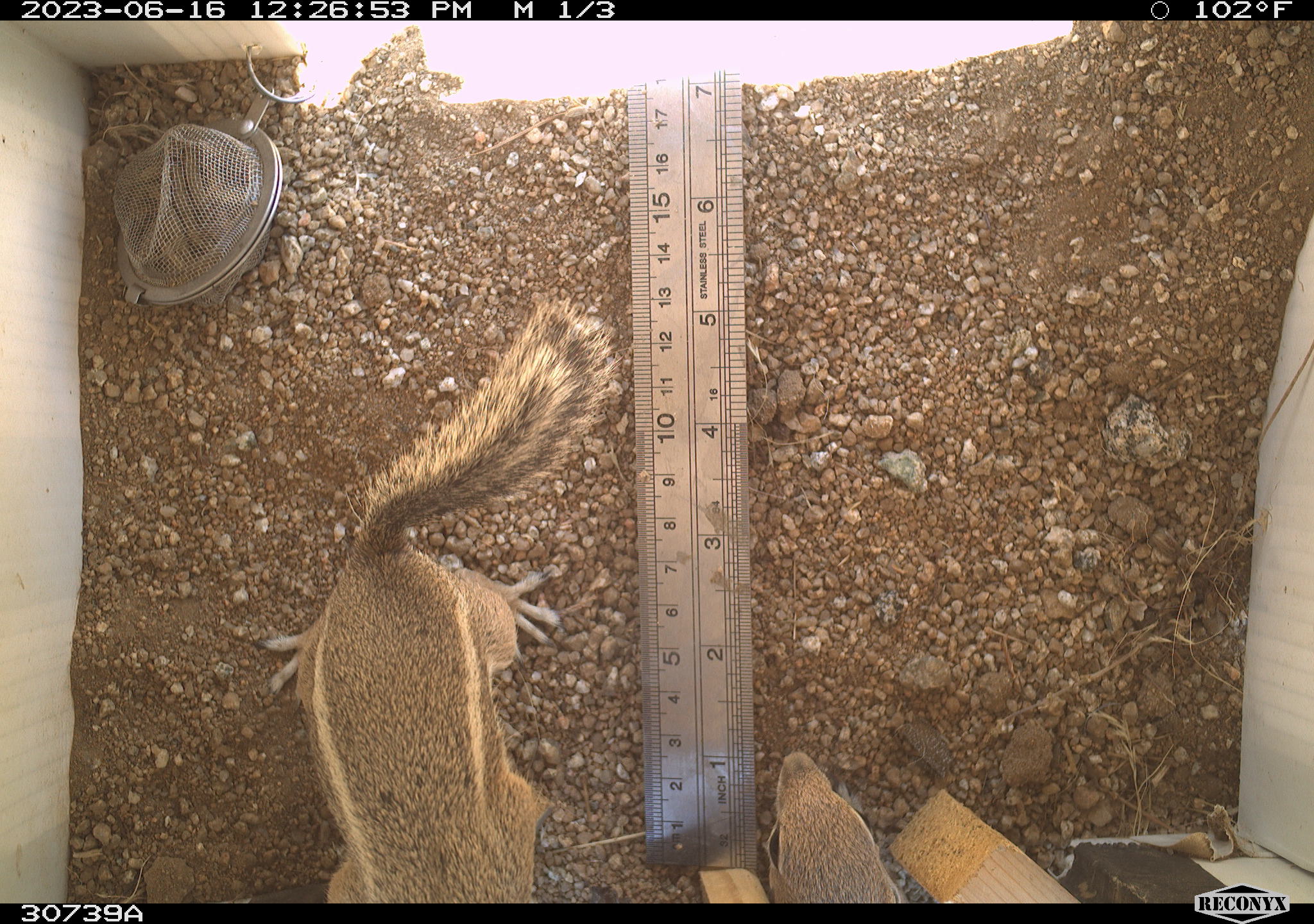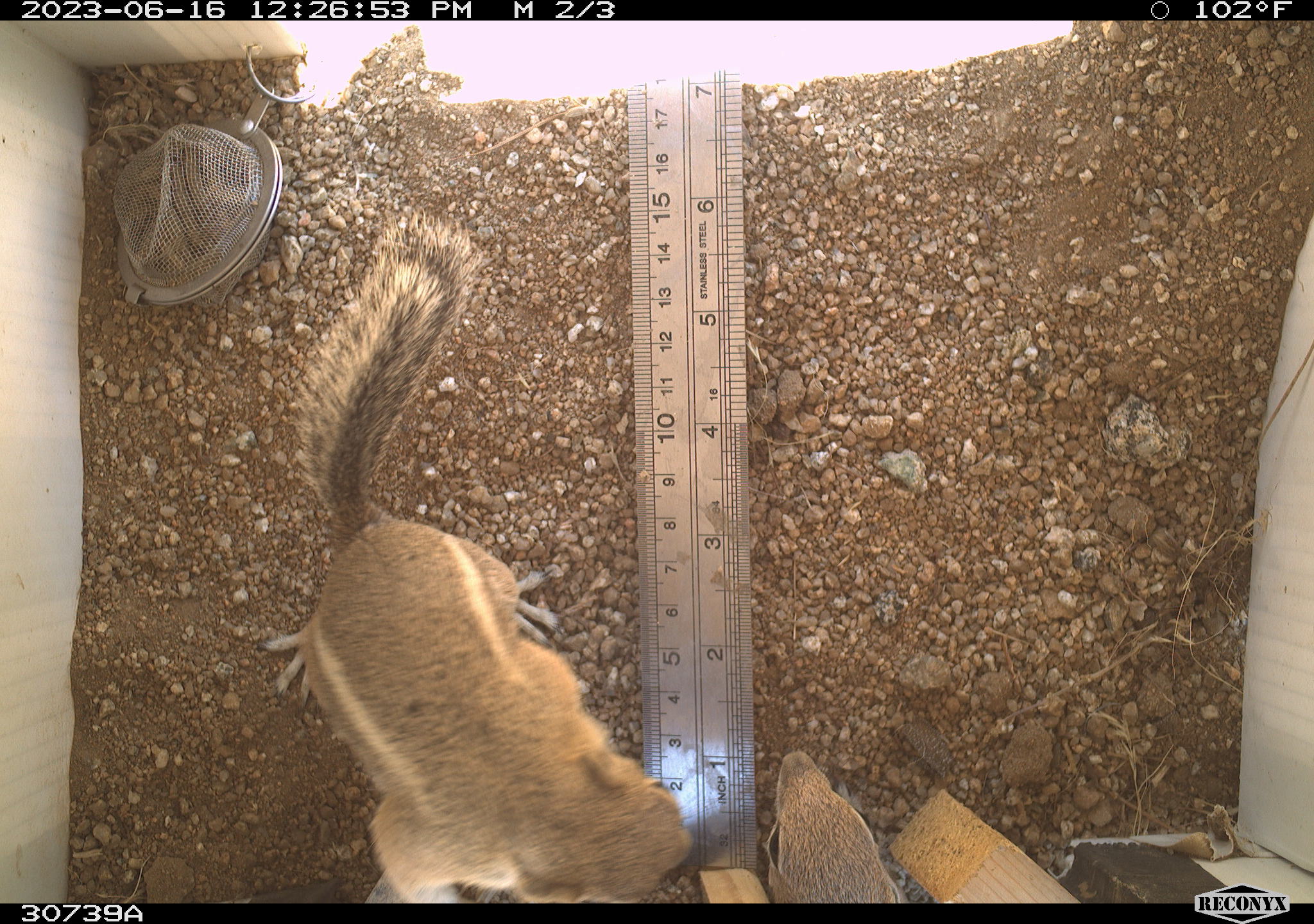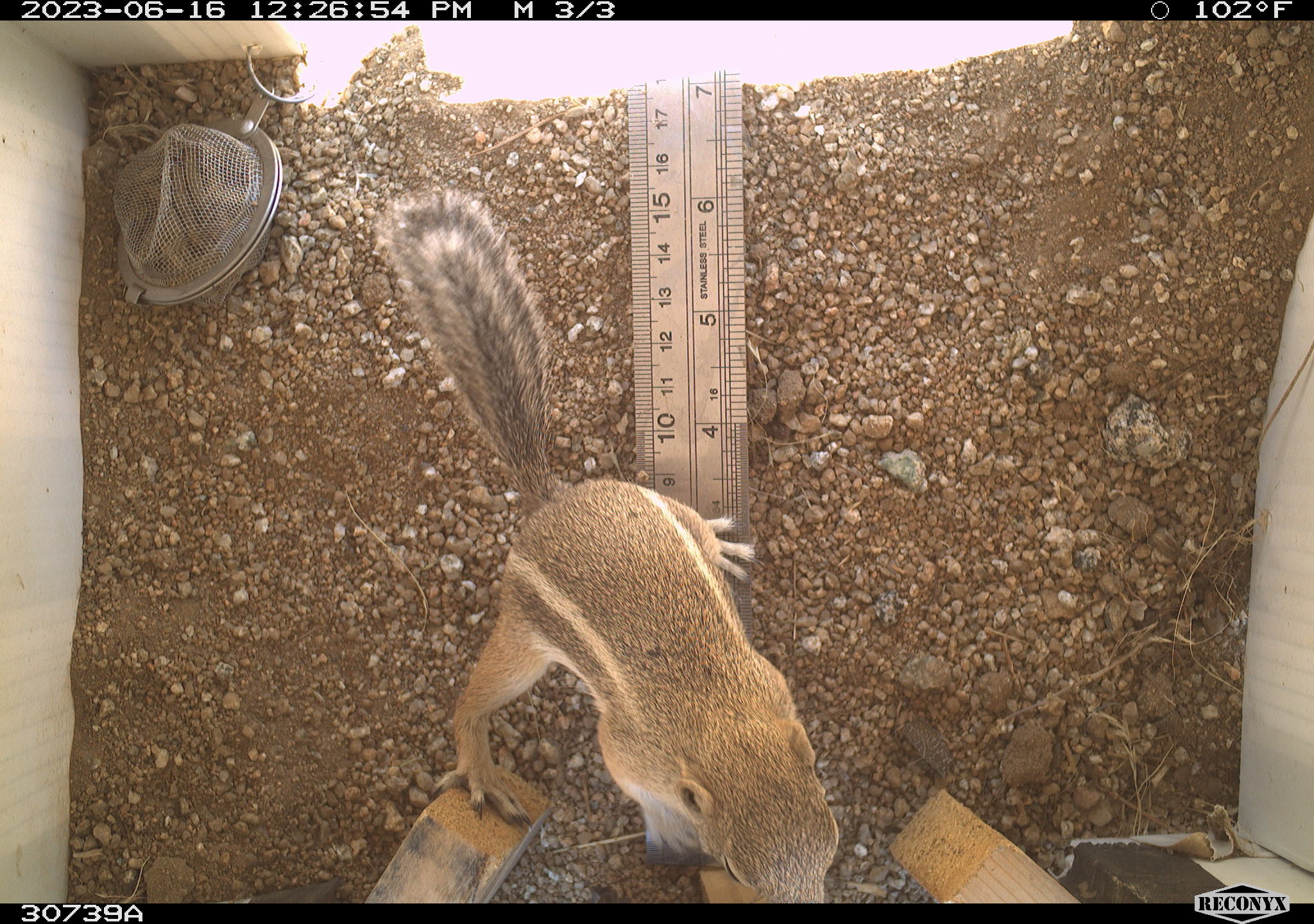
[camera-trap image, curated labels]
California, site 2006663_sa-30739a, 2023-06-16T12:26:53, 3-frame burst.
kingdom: Animalia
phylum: Chordata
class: Mammalia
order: Rodentia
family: Sciuridae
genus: Ammospermophilus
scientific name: Ammospermophilus leucurus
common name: white-tailed antelope squirrel